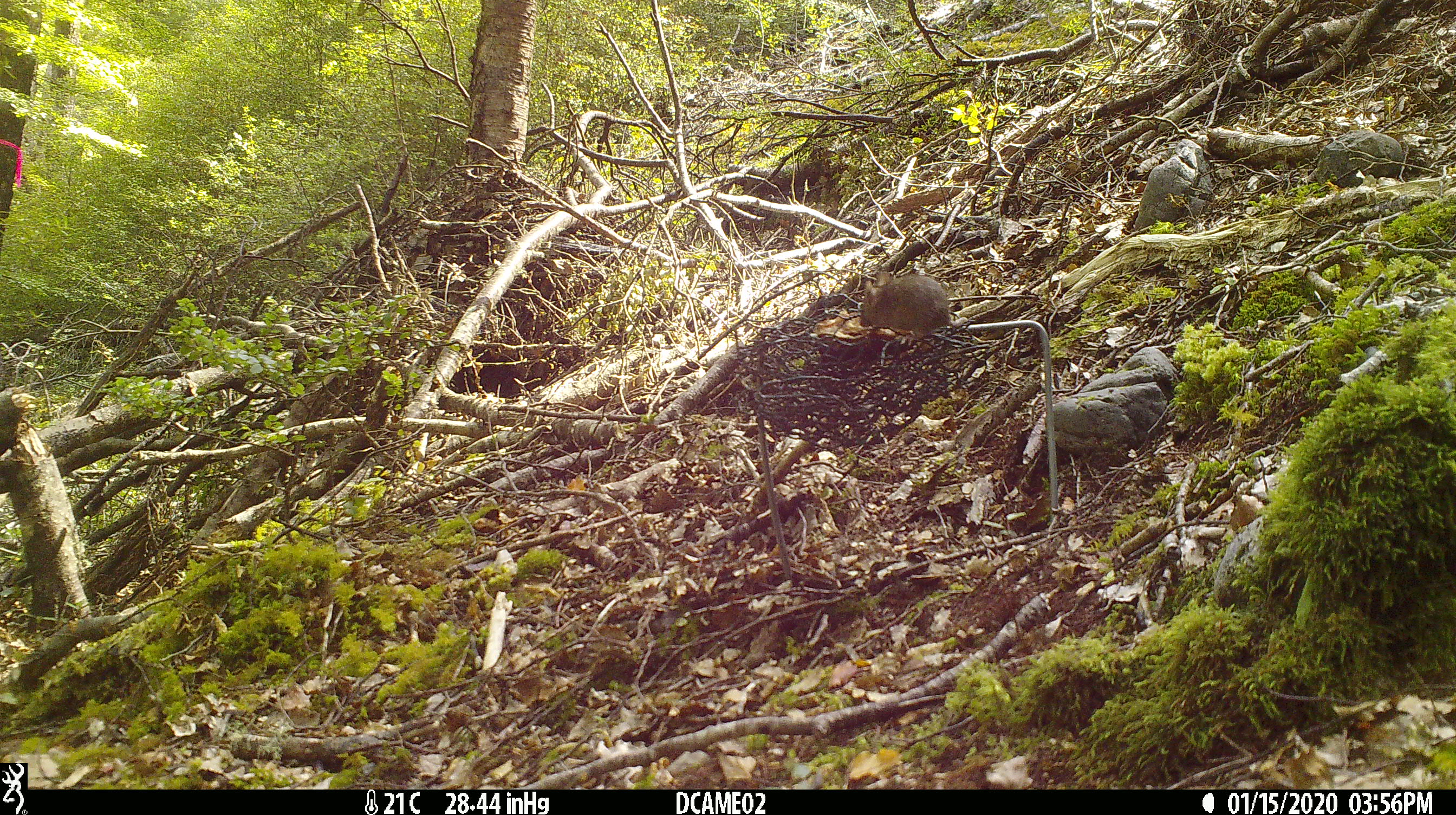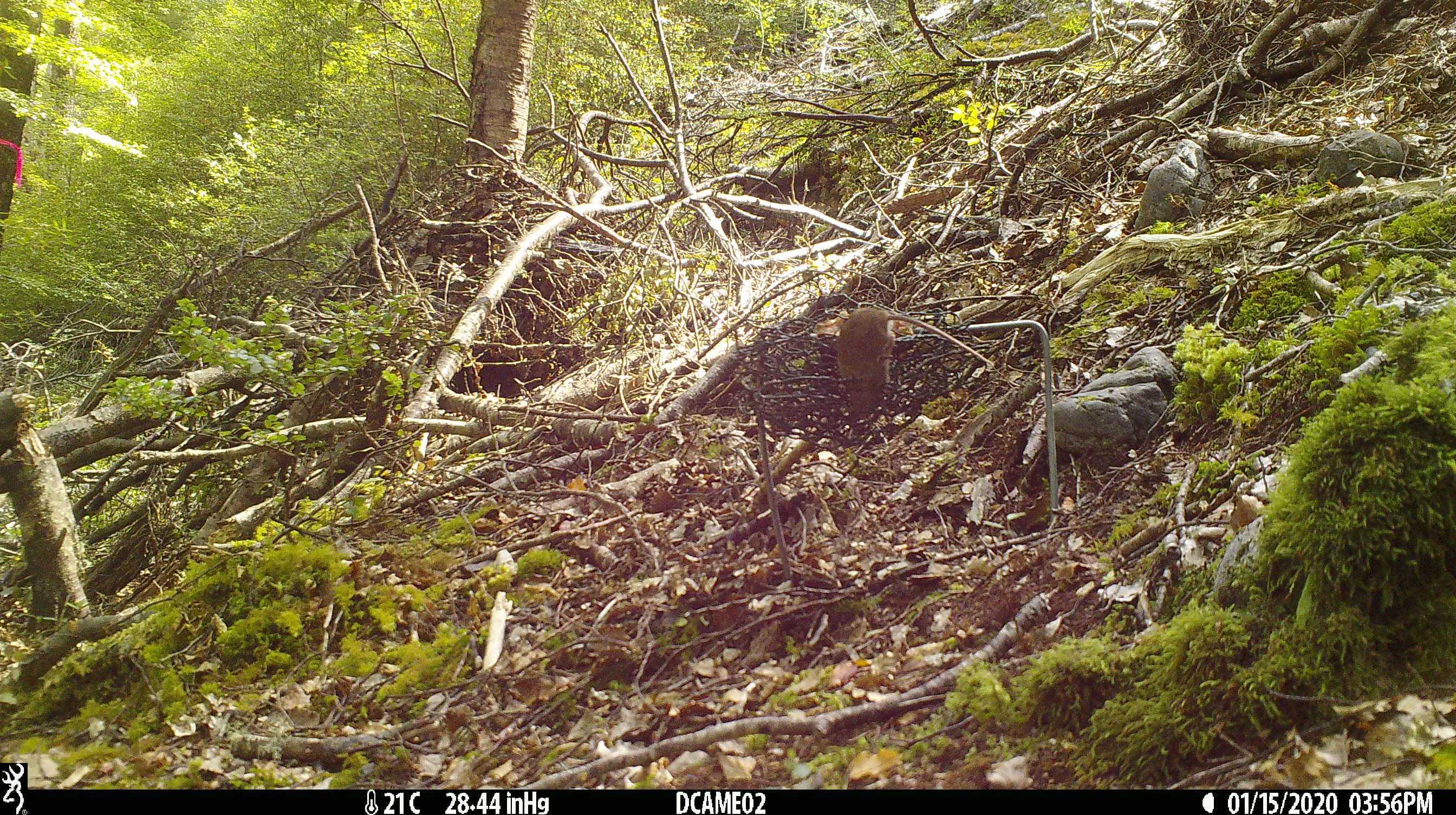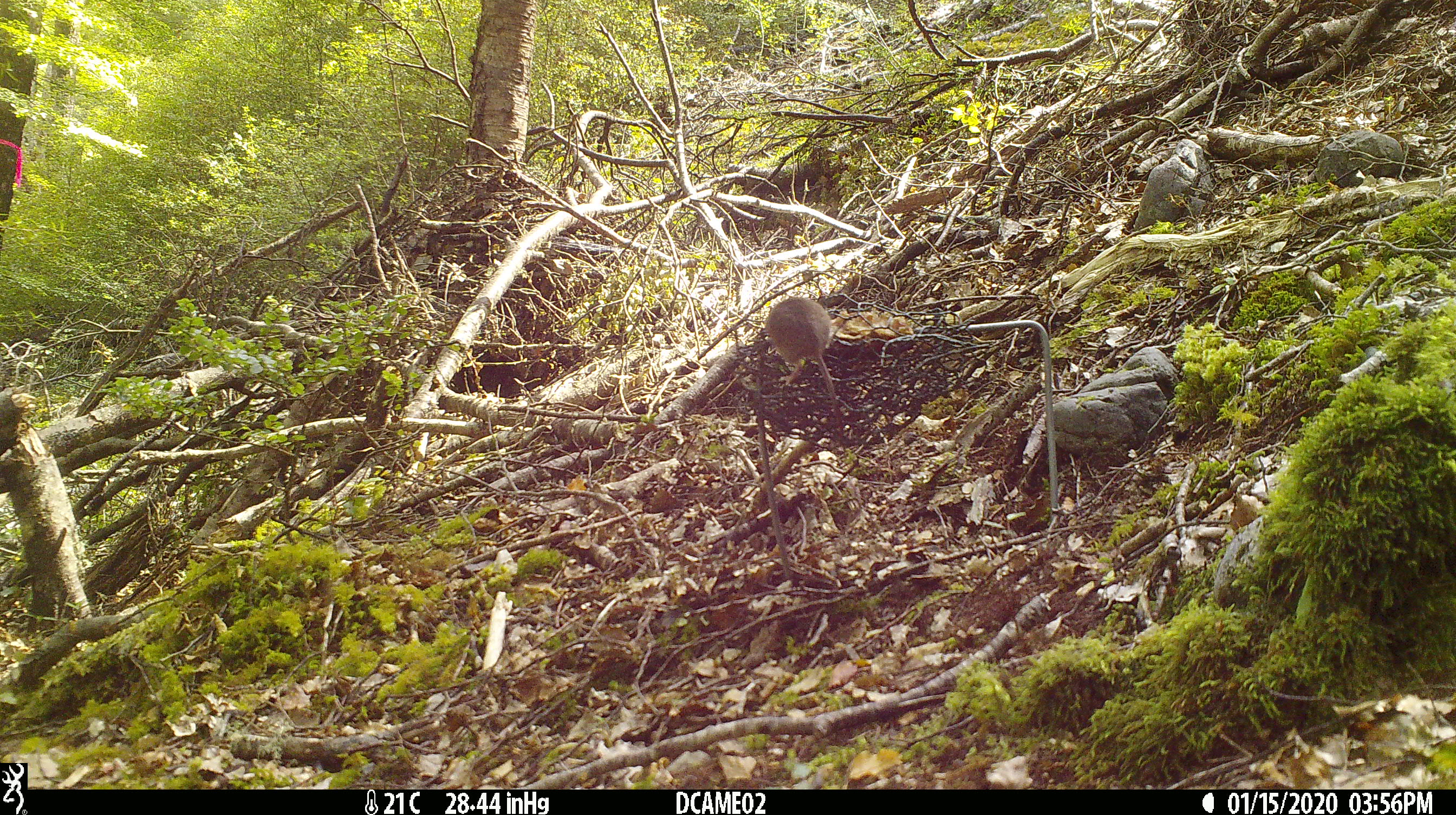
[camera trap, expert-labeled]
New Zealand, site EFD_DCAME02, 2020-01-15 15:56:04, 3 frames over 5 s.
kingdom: Animalia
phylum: Chordata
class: Mammalia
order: Rodentia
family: Muridae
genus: Mus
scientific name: Mus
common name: mouse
Mouse (Mus).